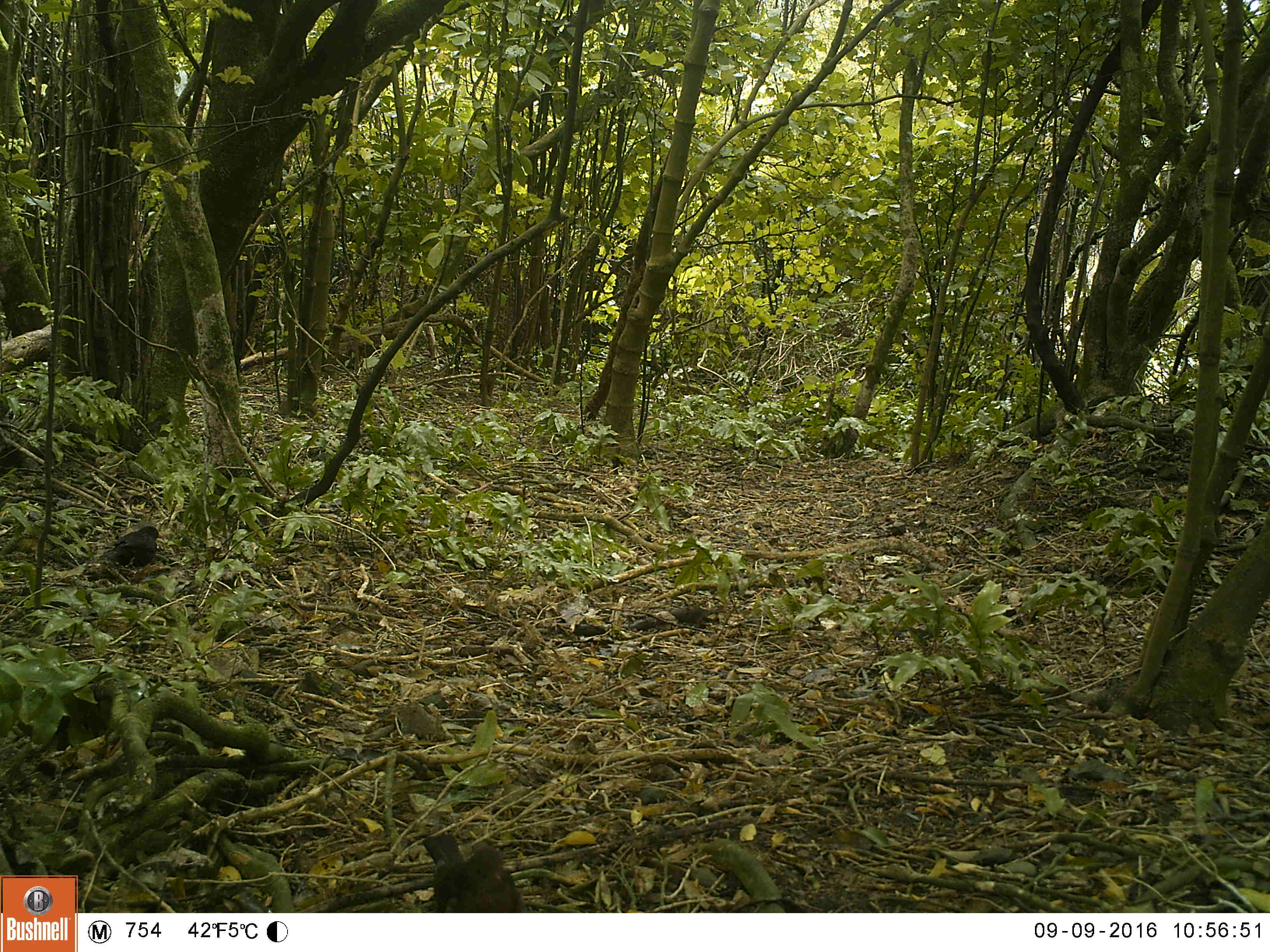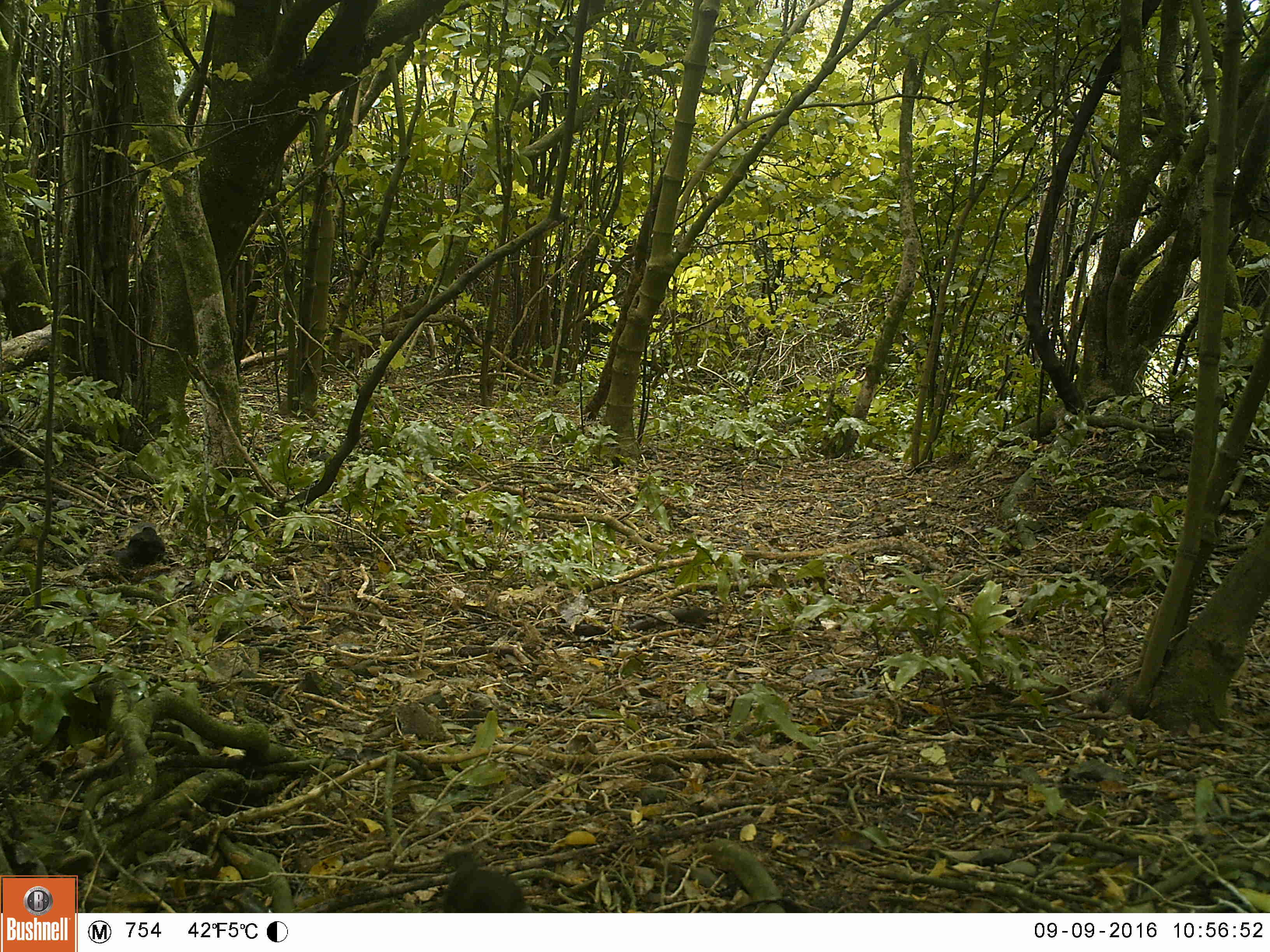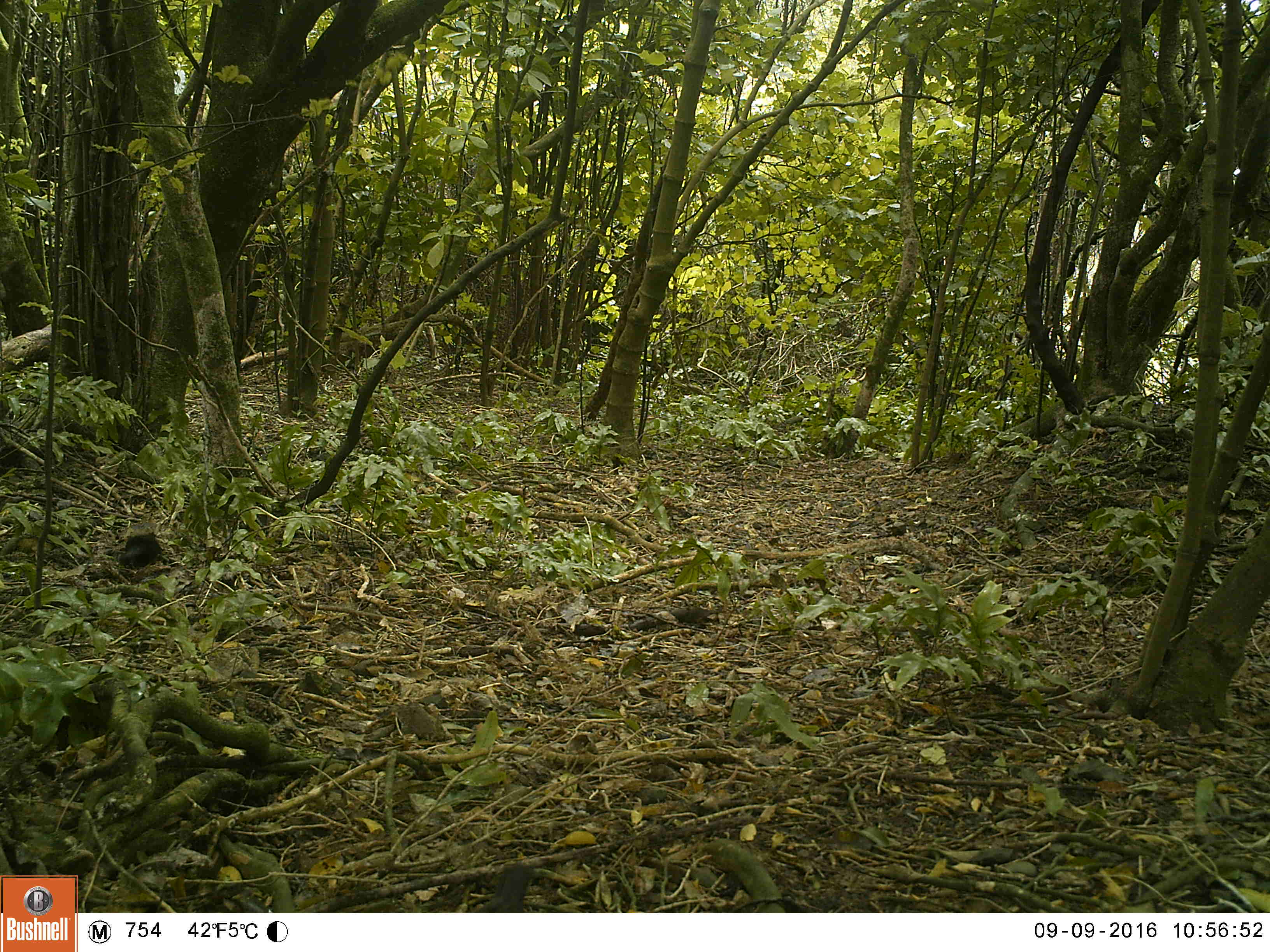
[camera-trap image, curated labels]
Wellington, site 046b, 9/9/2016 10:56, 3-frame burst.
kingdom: Animalia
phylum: Chordata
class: Aves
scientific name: Aves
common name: bird